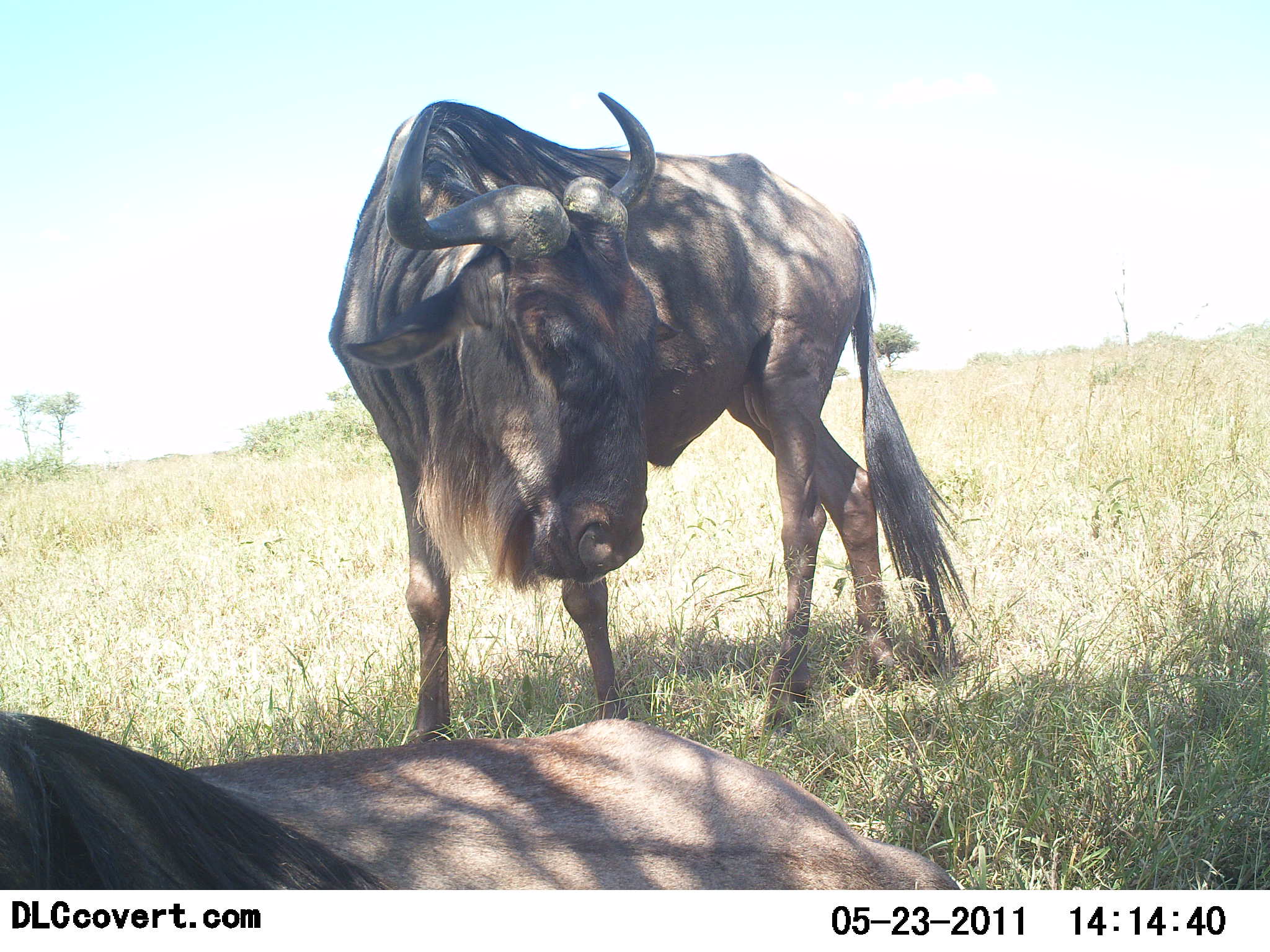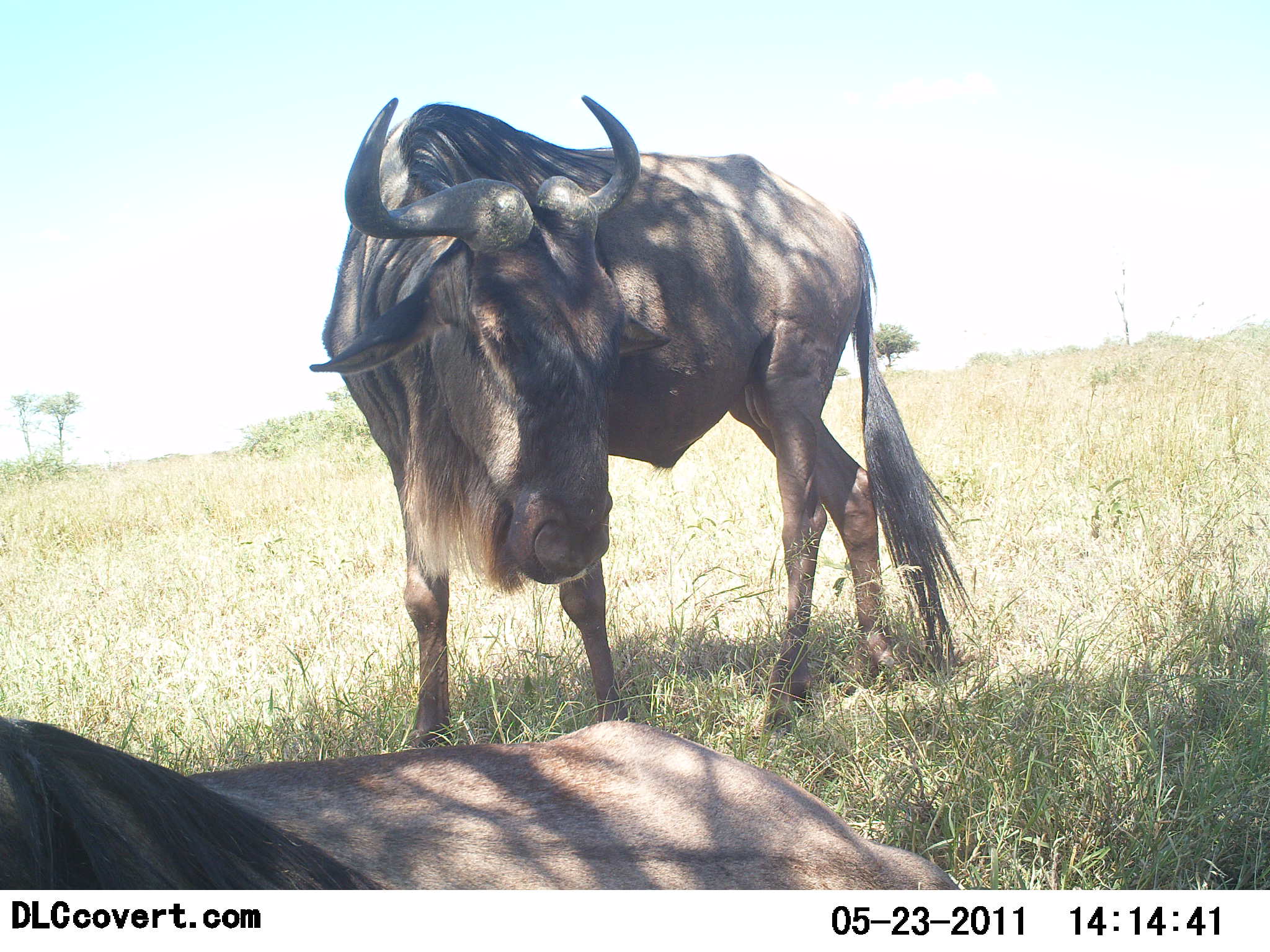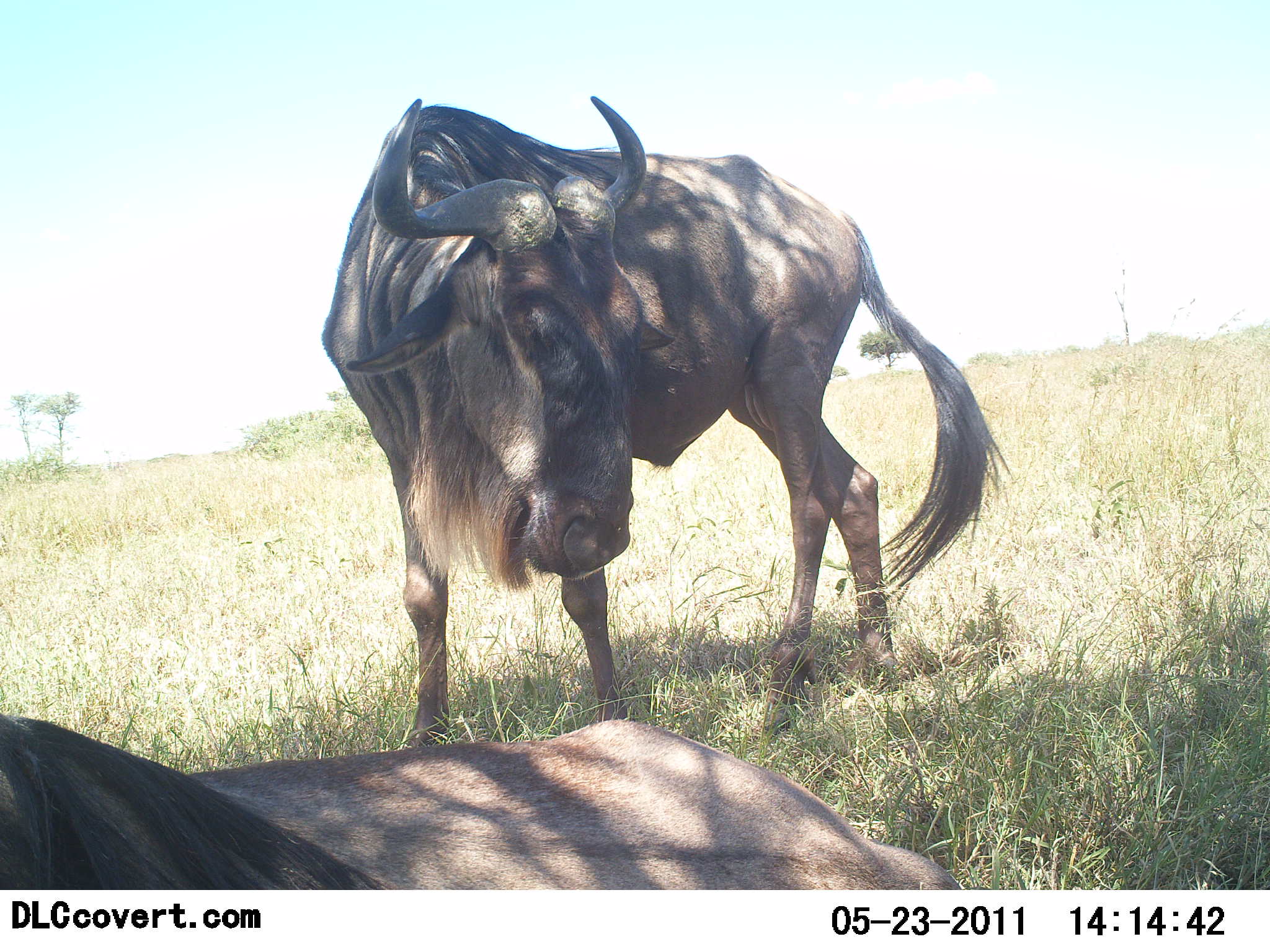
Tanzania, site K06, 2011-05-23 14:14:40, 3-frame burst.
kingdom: Animalia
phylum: Chordata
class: Mammalia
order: Artiodactyla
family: Bovidae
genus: Connochaetes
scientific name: Connochaetes taurinus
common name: blue wildebeest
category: wildebeest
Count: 2.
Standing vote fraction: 90%.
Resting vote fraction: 90%.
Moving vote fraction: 0%.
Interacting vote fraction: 0%.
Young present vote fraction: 0%.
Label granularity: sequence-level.